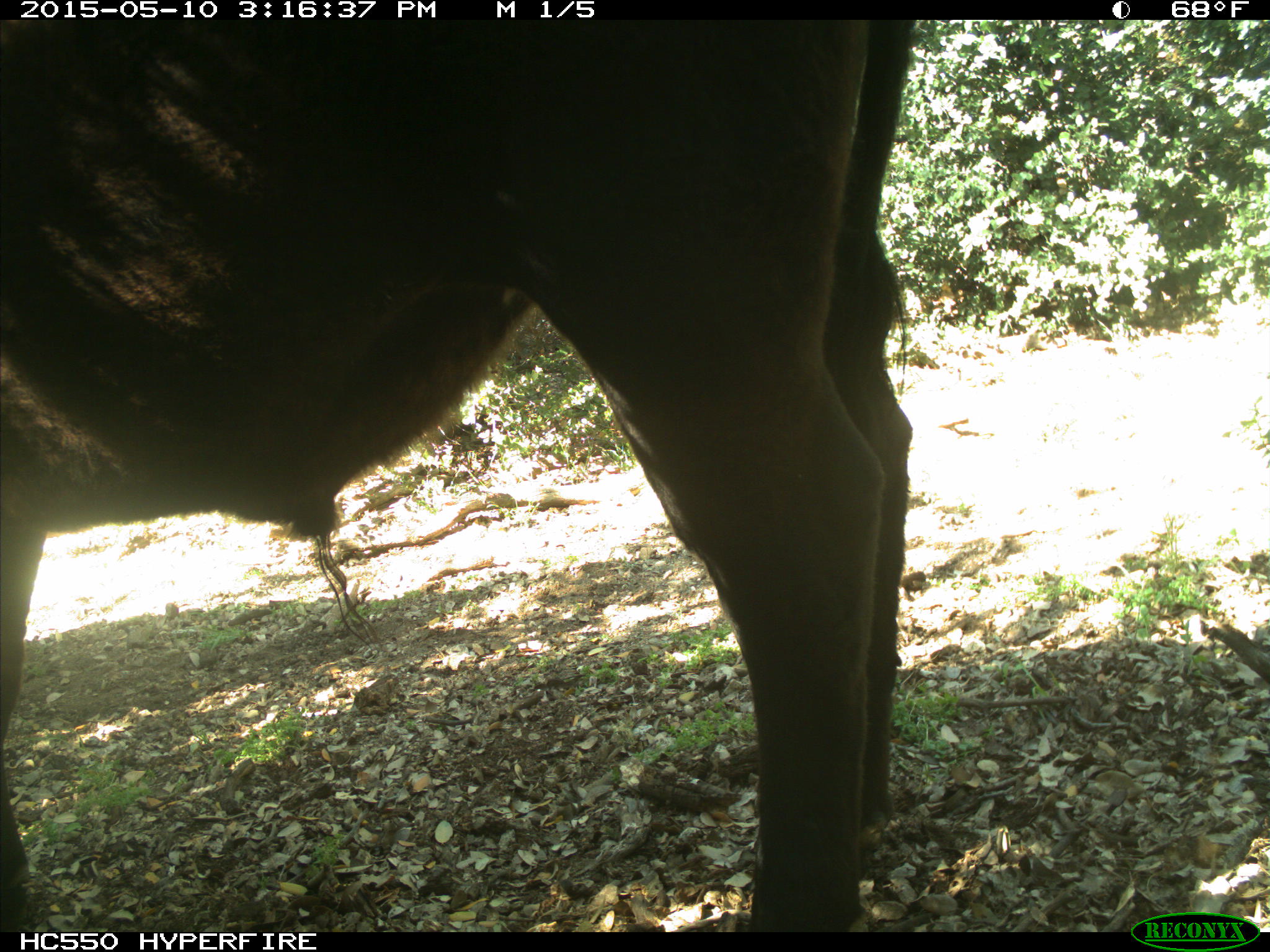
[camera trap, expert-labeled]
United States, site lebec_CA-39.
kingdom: Animalia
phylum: Chordata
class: Mammalia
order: Artiodactyla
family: Bovidae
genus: Bos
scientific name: Bos taurus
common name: domestic cow